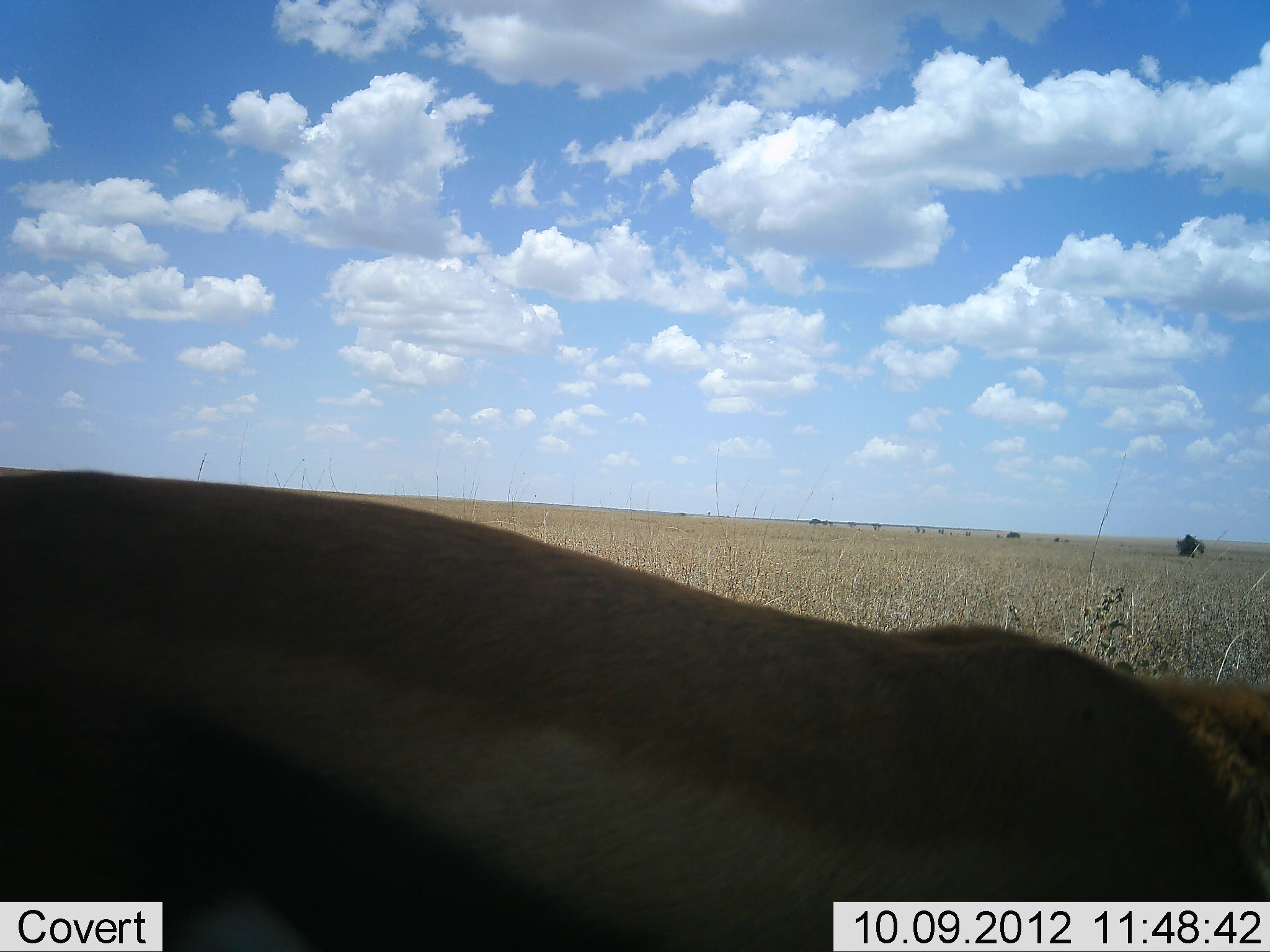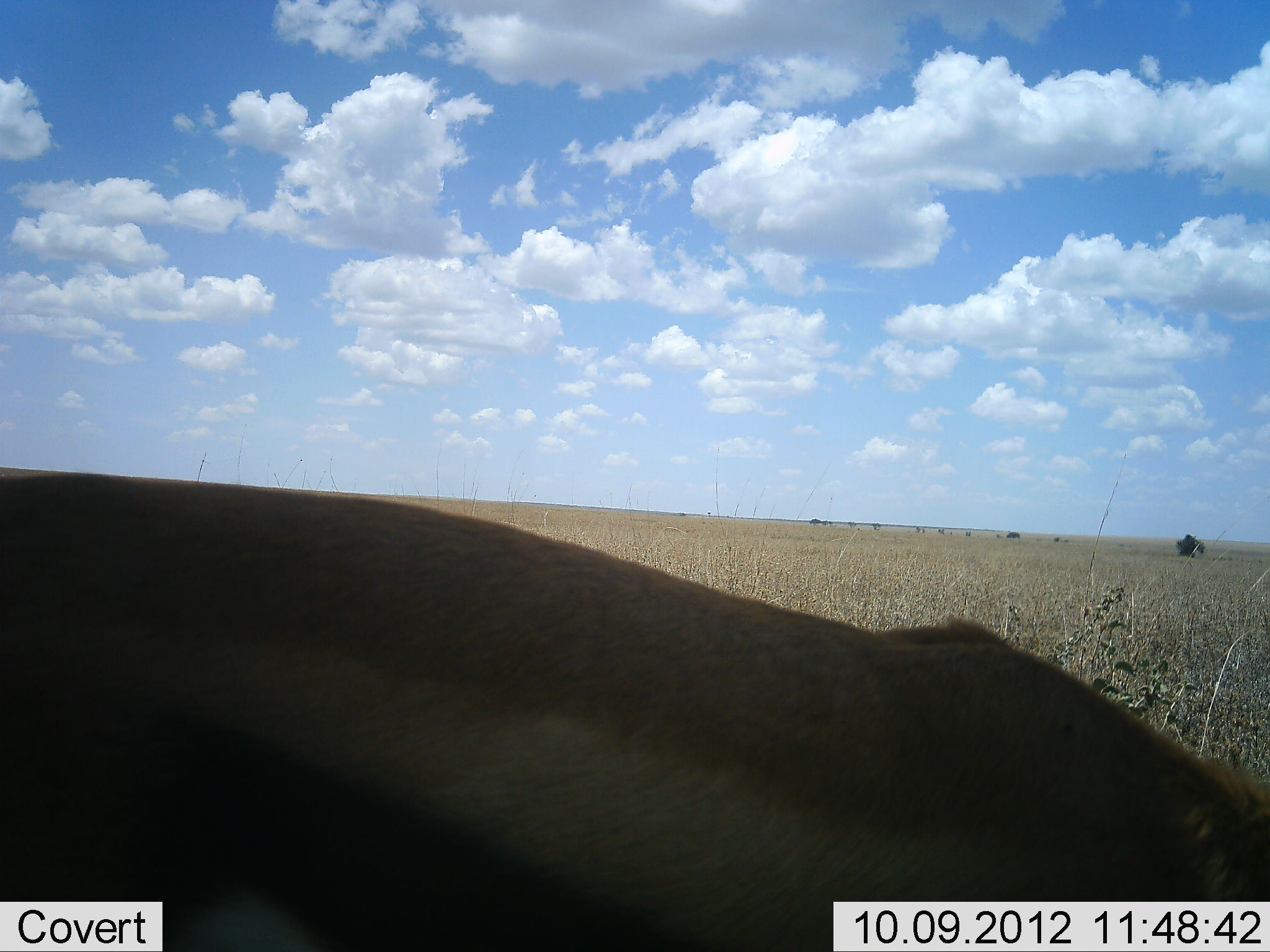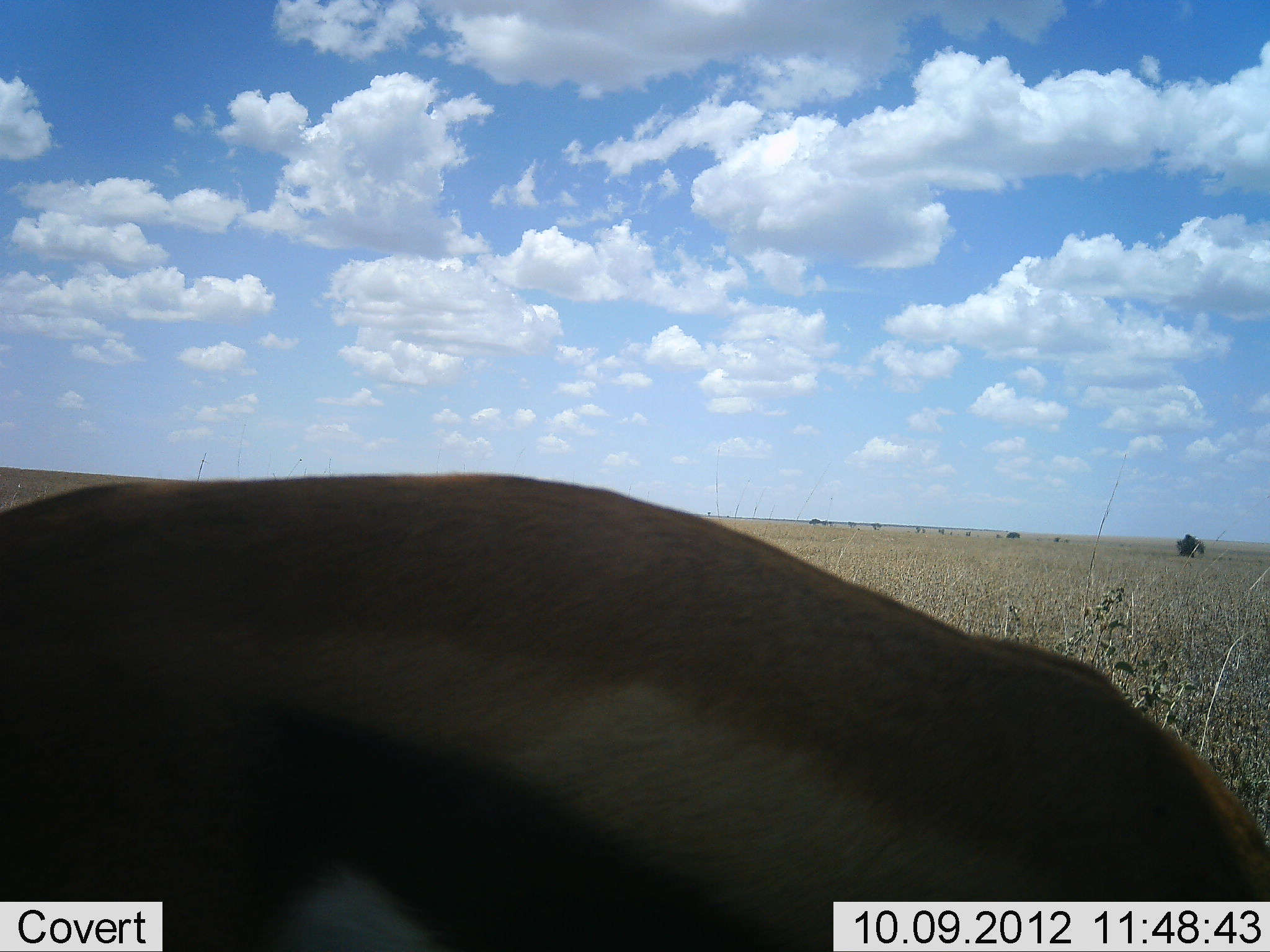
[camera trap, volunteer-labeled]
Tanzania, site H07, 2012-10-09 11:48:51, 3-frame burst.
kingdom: Animalia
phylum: Chordata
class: Mammalia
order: Artiodactyla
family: Bovidae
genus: Eudorcas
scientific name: Eudorcas thomsonii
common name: thomson's gazelle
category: gazellethomsons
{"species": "gazellethomsons (thomson's gazelle) (Eudorcas thomsonii)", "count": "1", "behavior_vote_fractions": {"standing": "30%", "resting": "10%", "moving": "0%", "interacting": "0%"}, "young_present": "0%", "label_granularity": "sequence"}